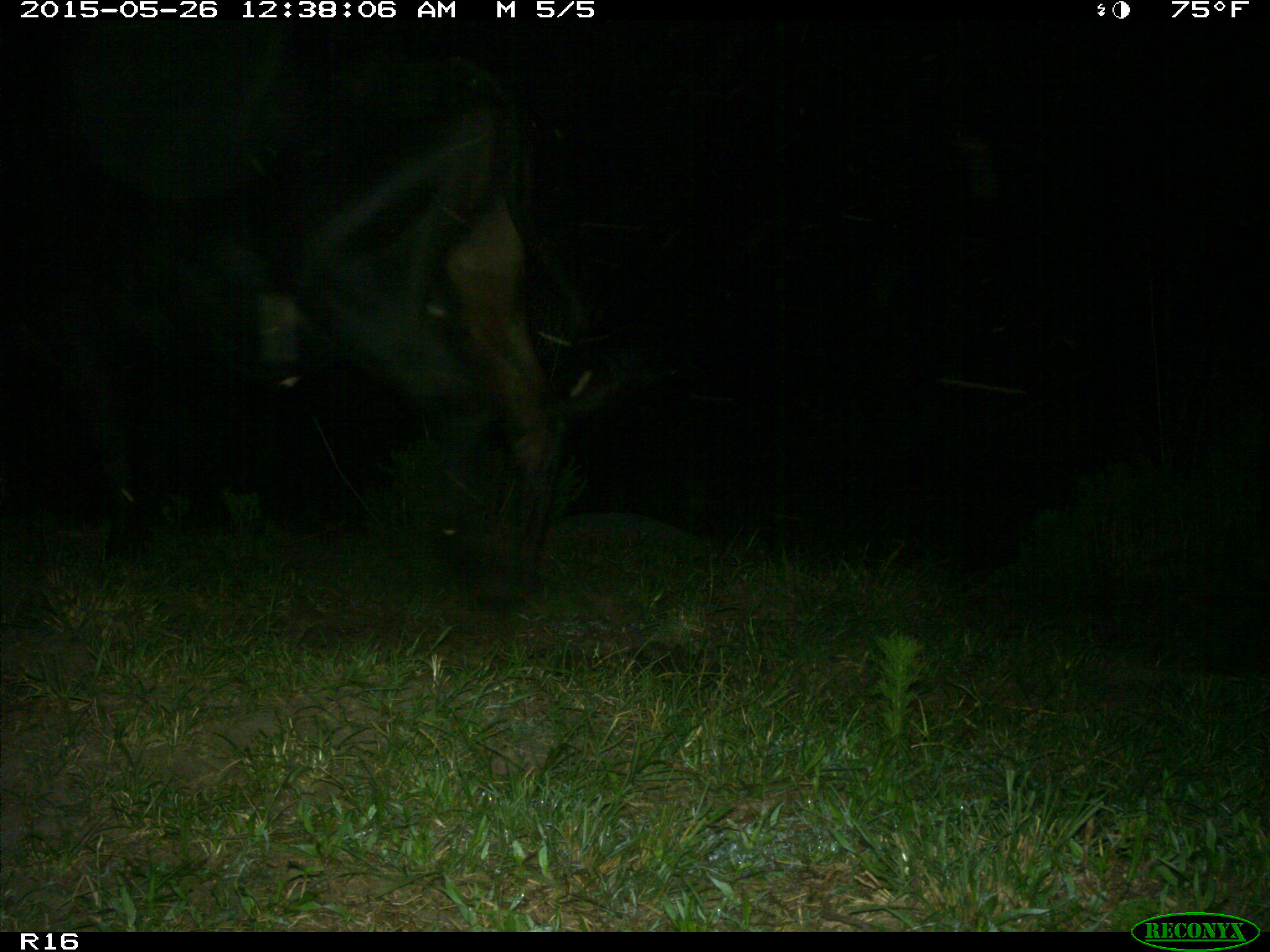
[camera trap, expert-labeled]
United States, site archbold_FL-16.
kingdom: Animalia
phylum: Chordata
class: Mammalia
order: Artiodactyla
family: Bovidae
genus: Bos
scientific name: Bos taurus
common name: domestic cow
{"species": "Bos taurus (domestic cow)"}